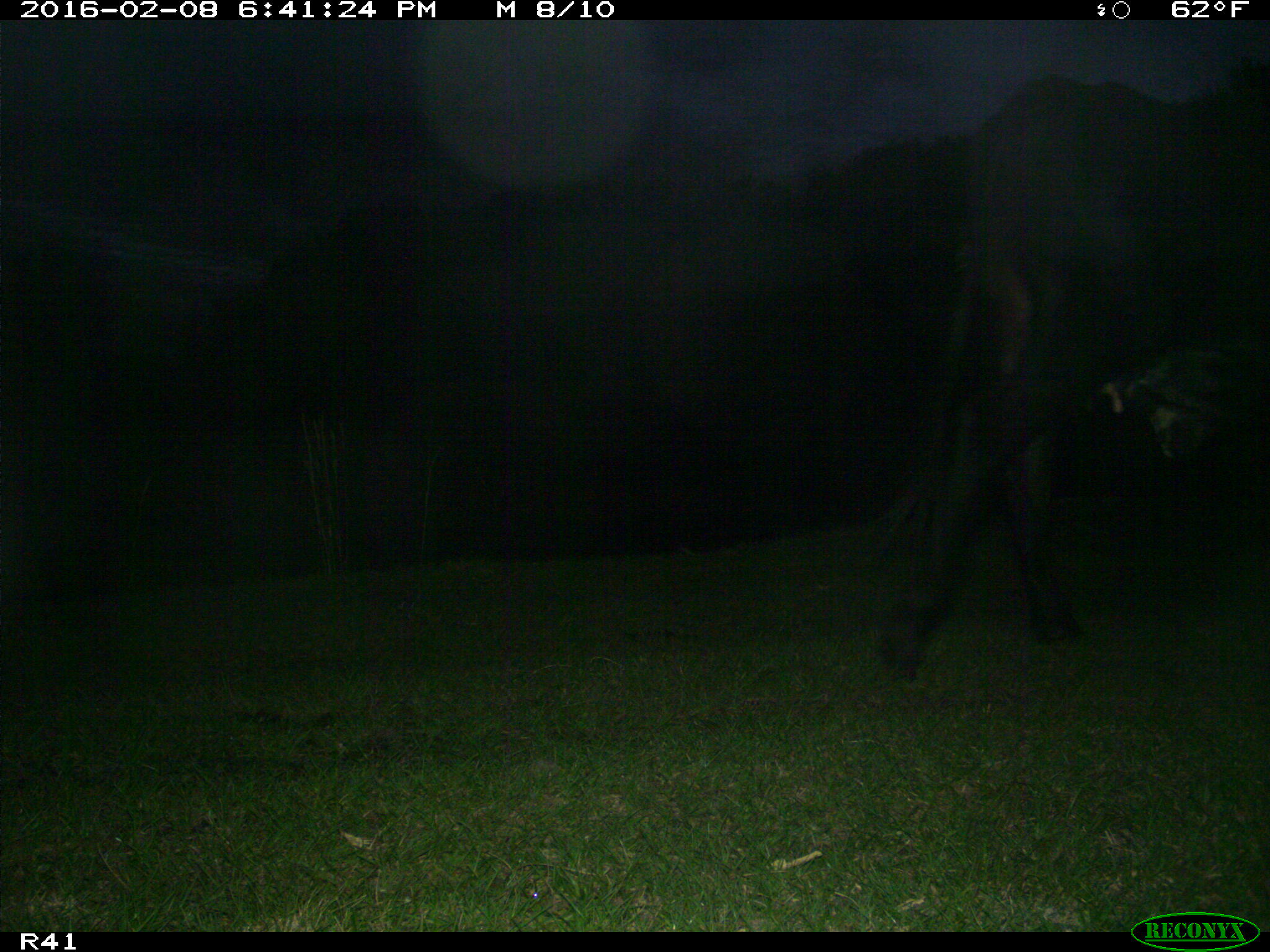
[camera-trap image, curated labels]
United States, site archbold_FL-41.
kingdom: Animalia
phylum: Chordata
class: Mammalia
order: Artiodactyla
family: Bovidae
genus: Bos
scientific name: Bos taurus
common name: domestic cow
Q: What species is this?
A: Bos taurus (domestic cow).